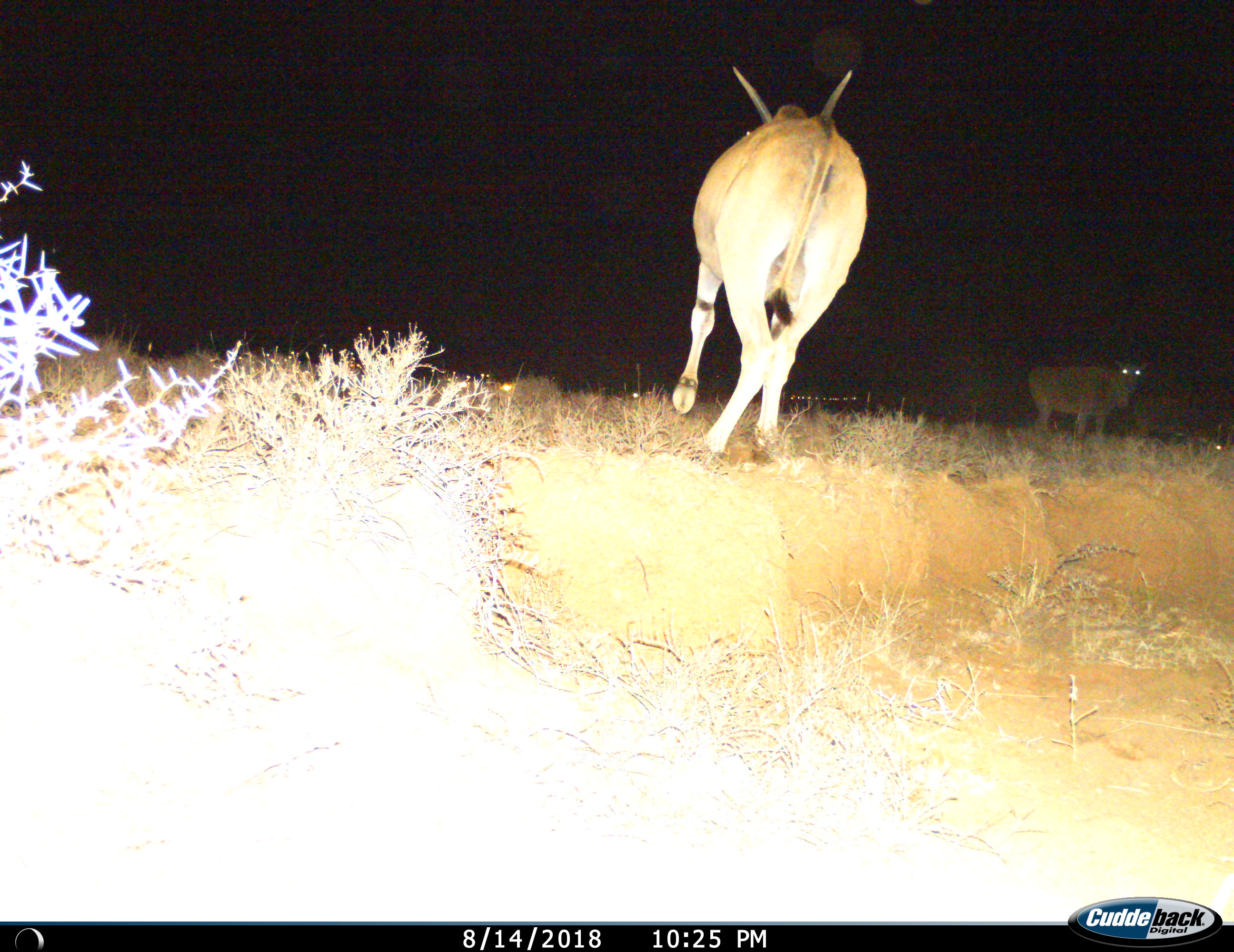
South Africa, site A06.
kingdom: Animalia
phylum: Chordata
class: Mammalia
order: Artiodactyla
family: Bovidae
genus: Tragelaphus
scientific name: Tragelaphus oryx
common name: eland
Eland (Tragelaphus oryx), count 2. Behavior (volunteer vote fractions): standing 78%, resting 0%, moving 100%, interacting 0%. Young present (vote fraction): 0%. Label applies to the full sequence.